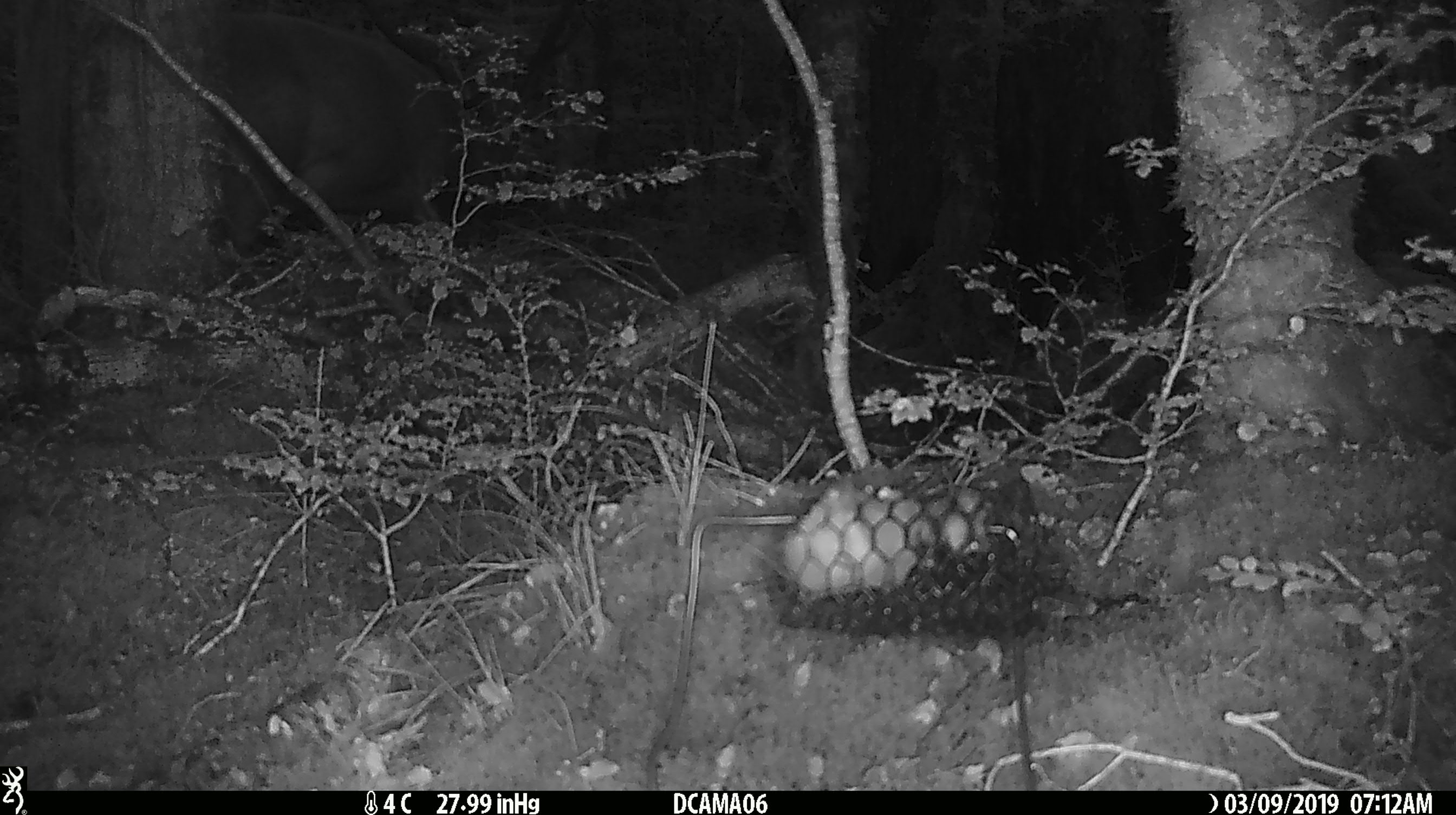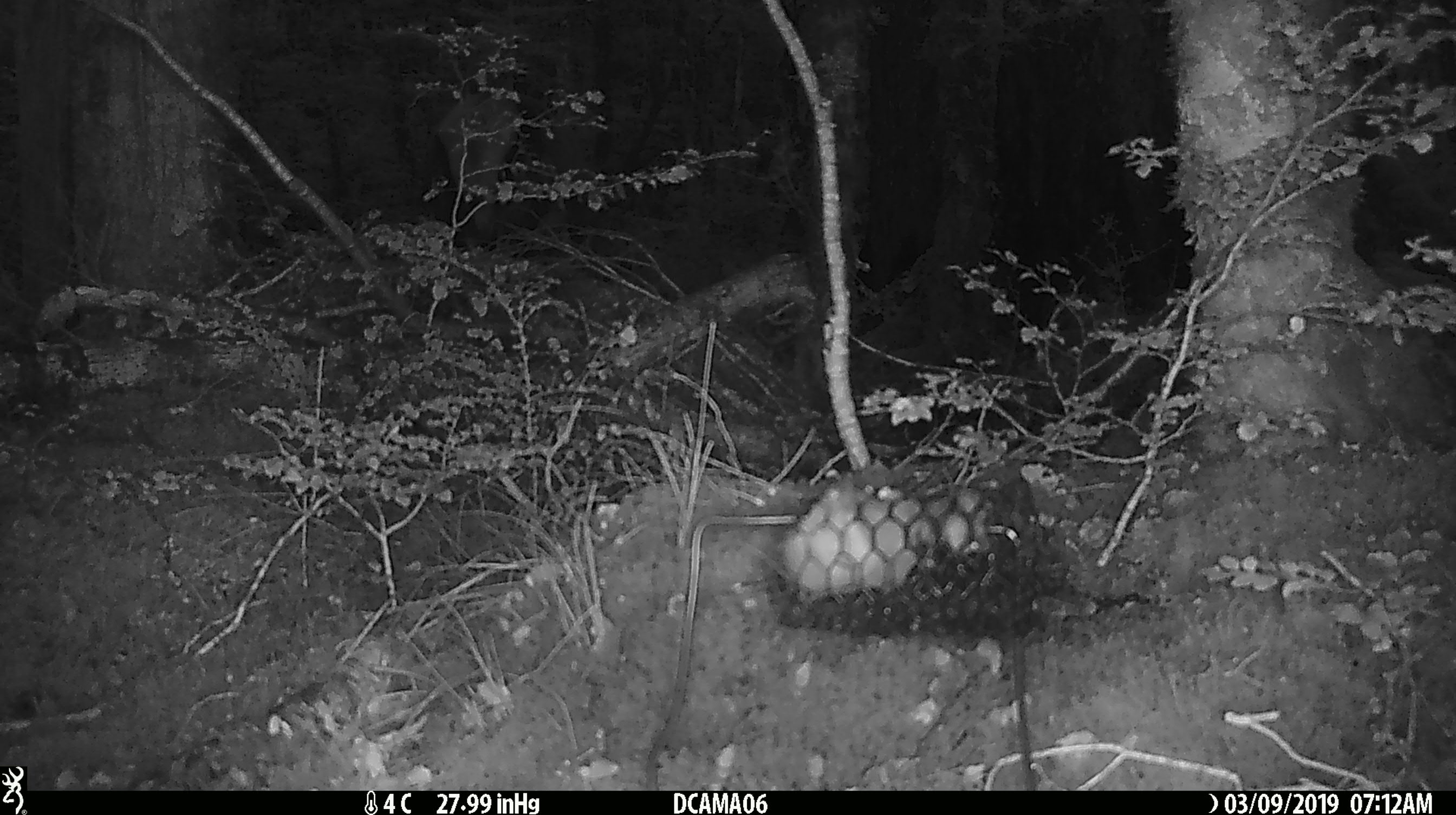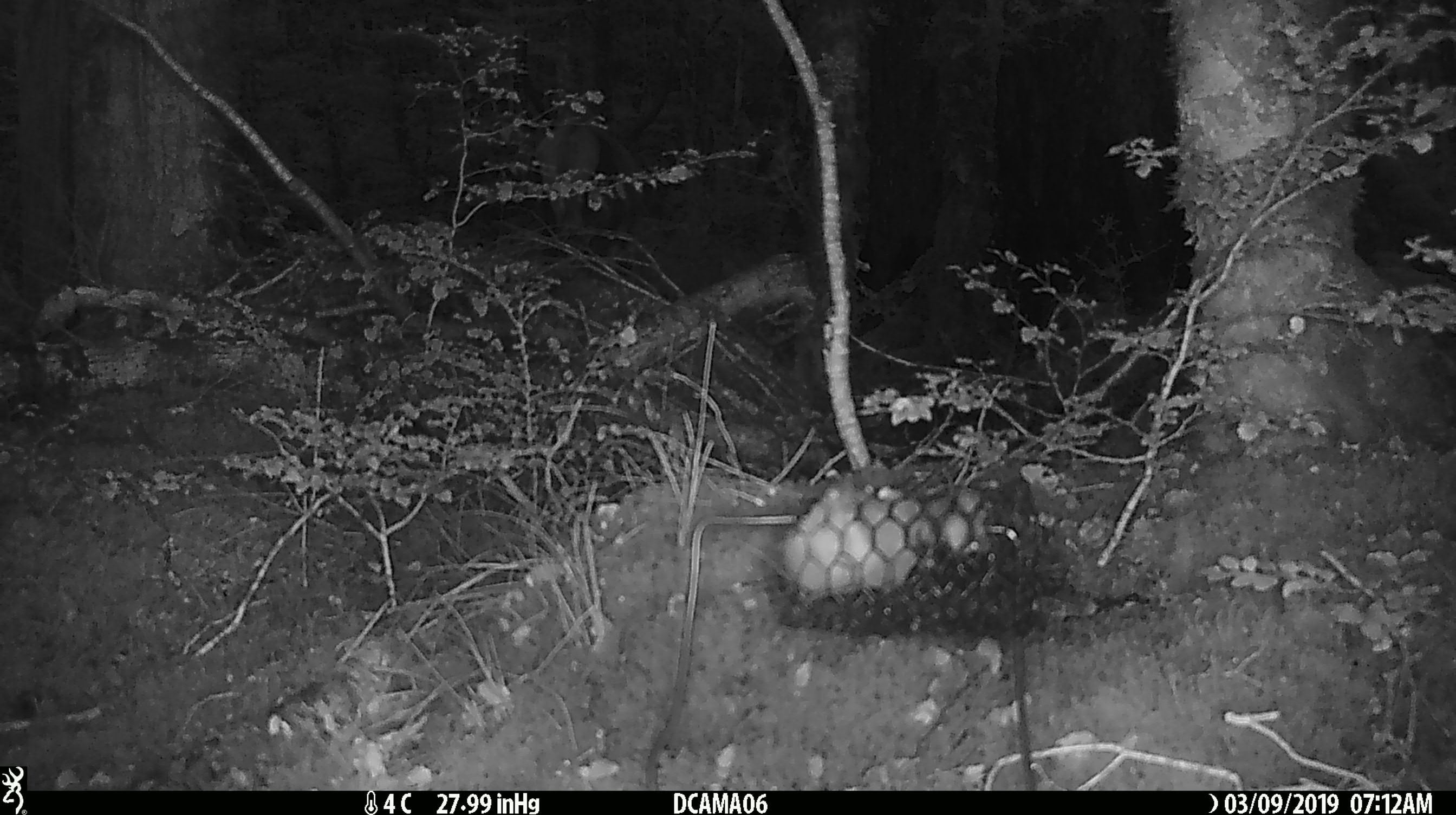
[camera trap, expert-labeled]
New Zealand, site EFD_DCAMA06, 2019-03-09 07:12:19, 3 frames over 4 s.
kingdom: Animalia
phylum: Chordata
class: Mammalia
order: Artiodactyla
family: Cervidae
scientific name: Cervidae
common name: deer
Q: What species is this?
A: Deer (Cervidae).